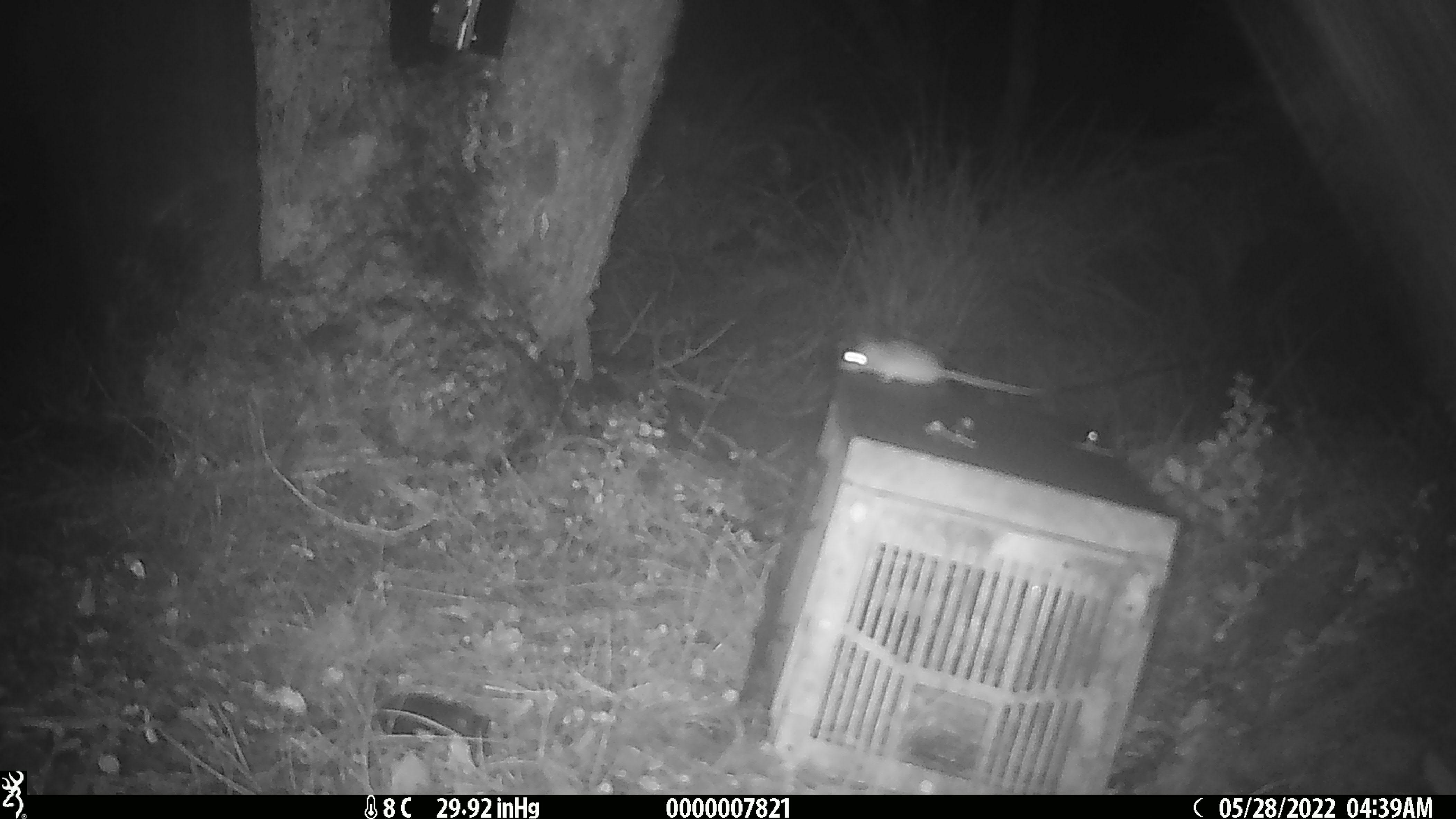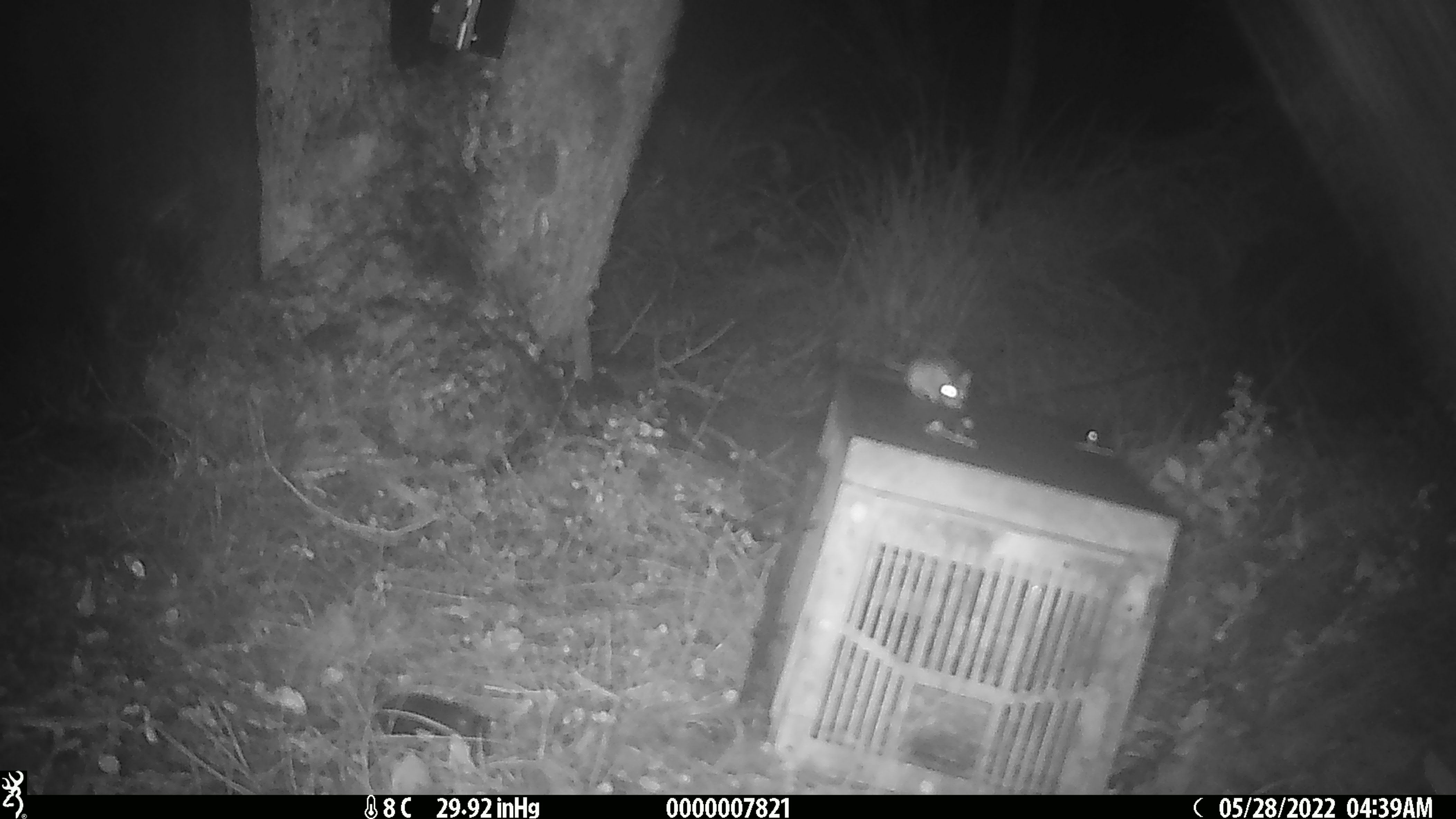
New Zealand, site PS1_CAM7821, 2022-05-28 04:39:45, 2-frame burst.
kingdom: Animalia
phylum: Chordata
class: Mammalia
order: Rodentia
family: Muridae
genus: Mus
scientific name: Mus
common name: mouse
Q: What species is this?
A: Mouse (Mus).